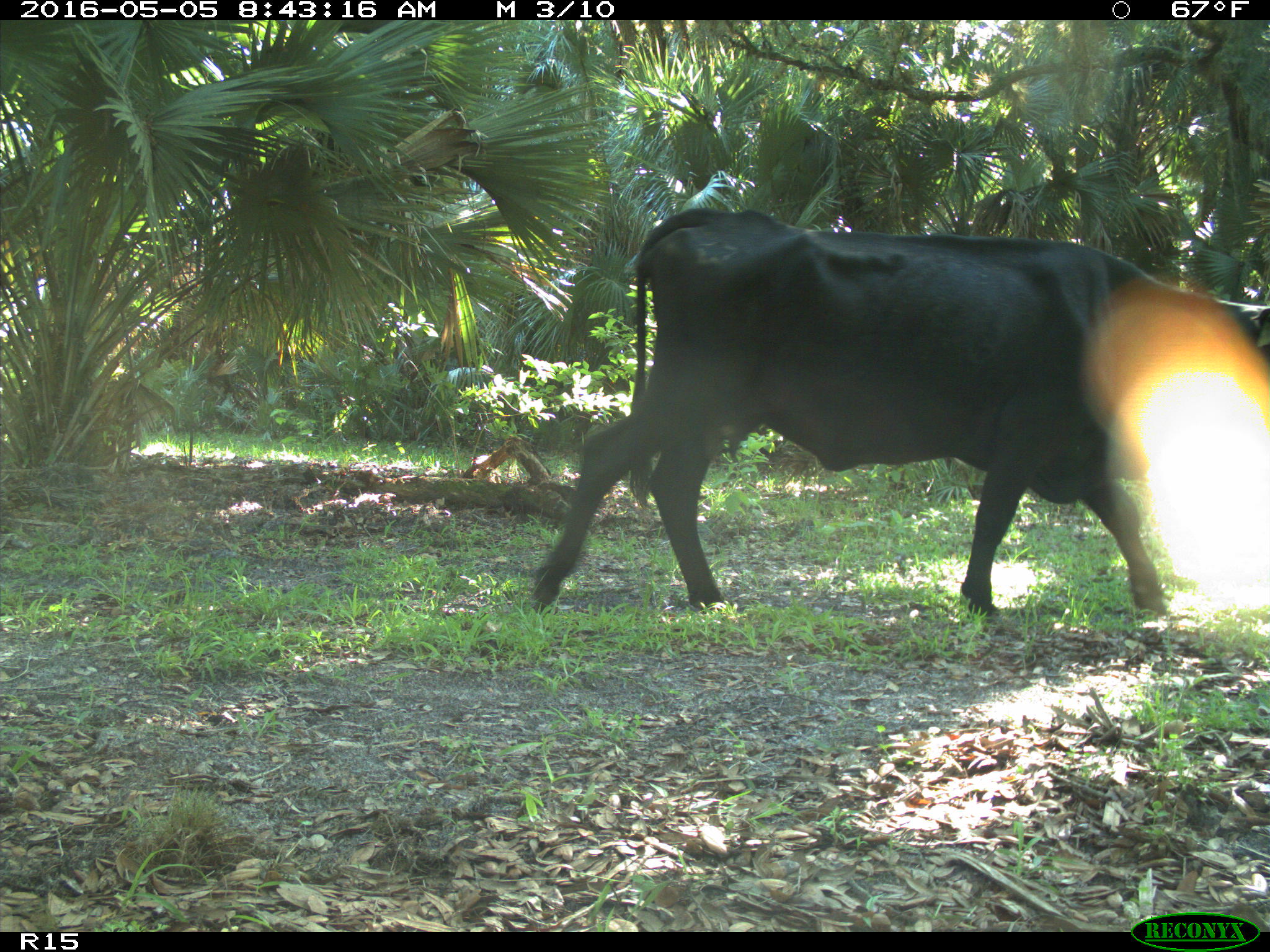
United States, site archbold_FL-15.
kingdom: Animalia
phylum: Chordata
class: Mammalia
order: Artiodactyla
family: Bovidae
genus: Bos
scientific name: Bos taurus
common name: domestic cow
Bos taurus (domestic cow).